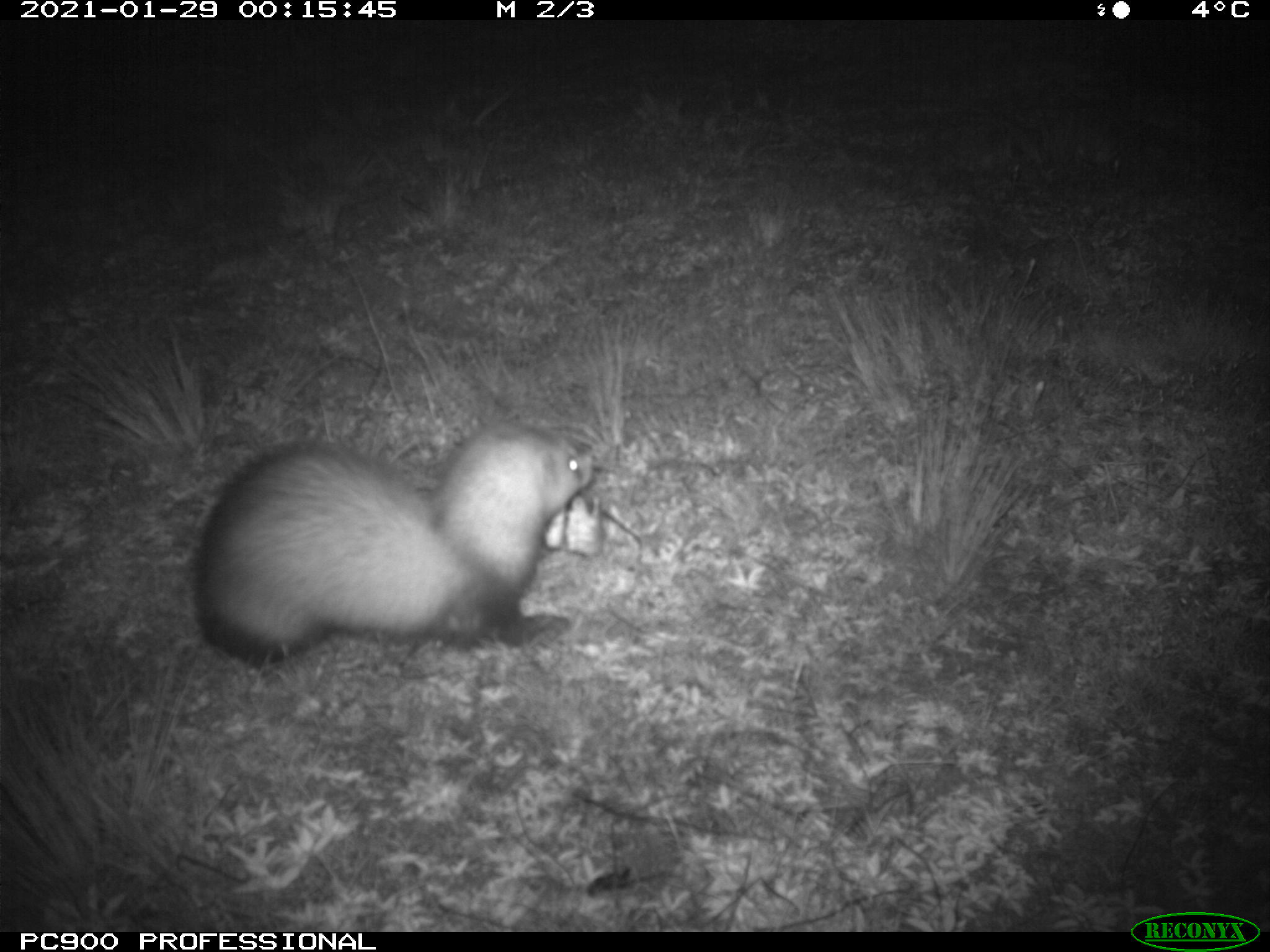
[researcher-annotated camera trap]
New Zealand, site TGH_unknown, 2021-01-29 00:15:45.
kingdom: Animalia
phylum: Chordata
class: Mammalia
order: Carnivora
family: Mustelidae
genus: Mustela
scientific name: Mustela furo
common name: ferret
Ferret (Mustela furo).